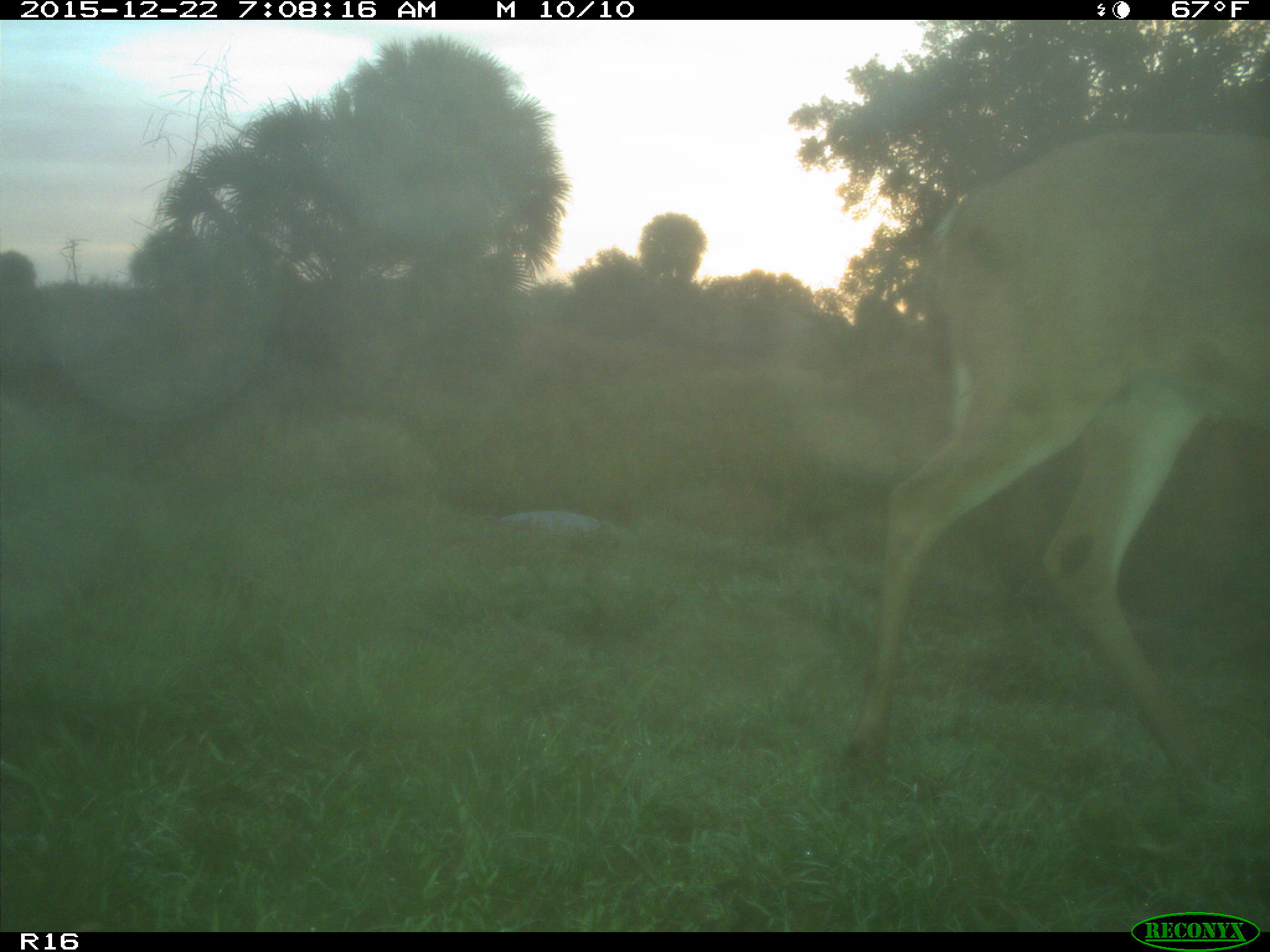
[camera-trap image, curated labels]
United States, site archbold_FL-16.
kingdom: Animalia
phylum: Chordata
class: Mammalia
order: Artiodactyla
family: Cervidae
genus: Odocoileus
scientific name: Odocoileus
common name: deer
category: unidentified deer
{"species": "unidentified deer (deer) (Odocoileus)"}